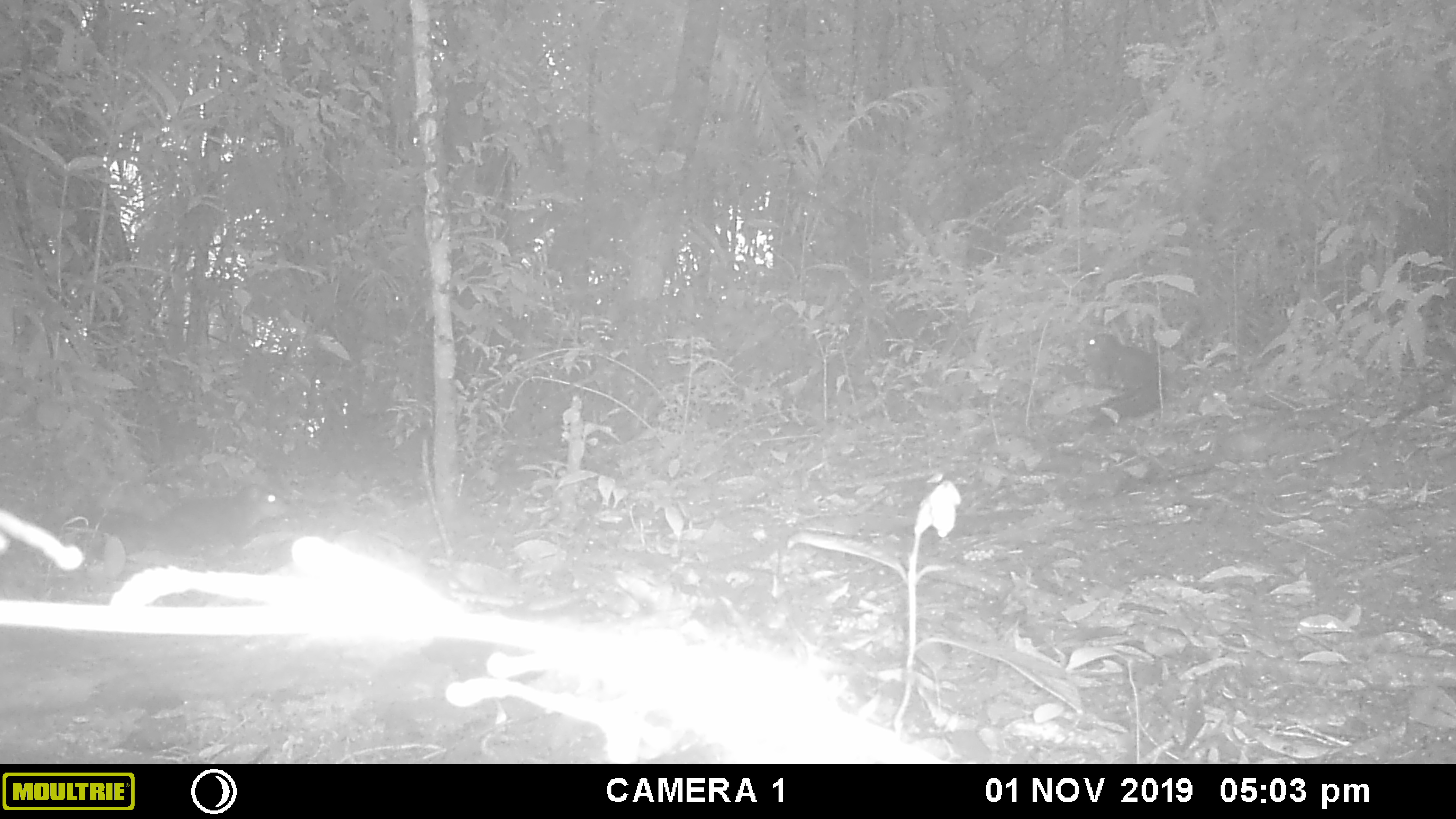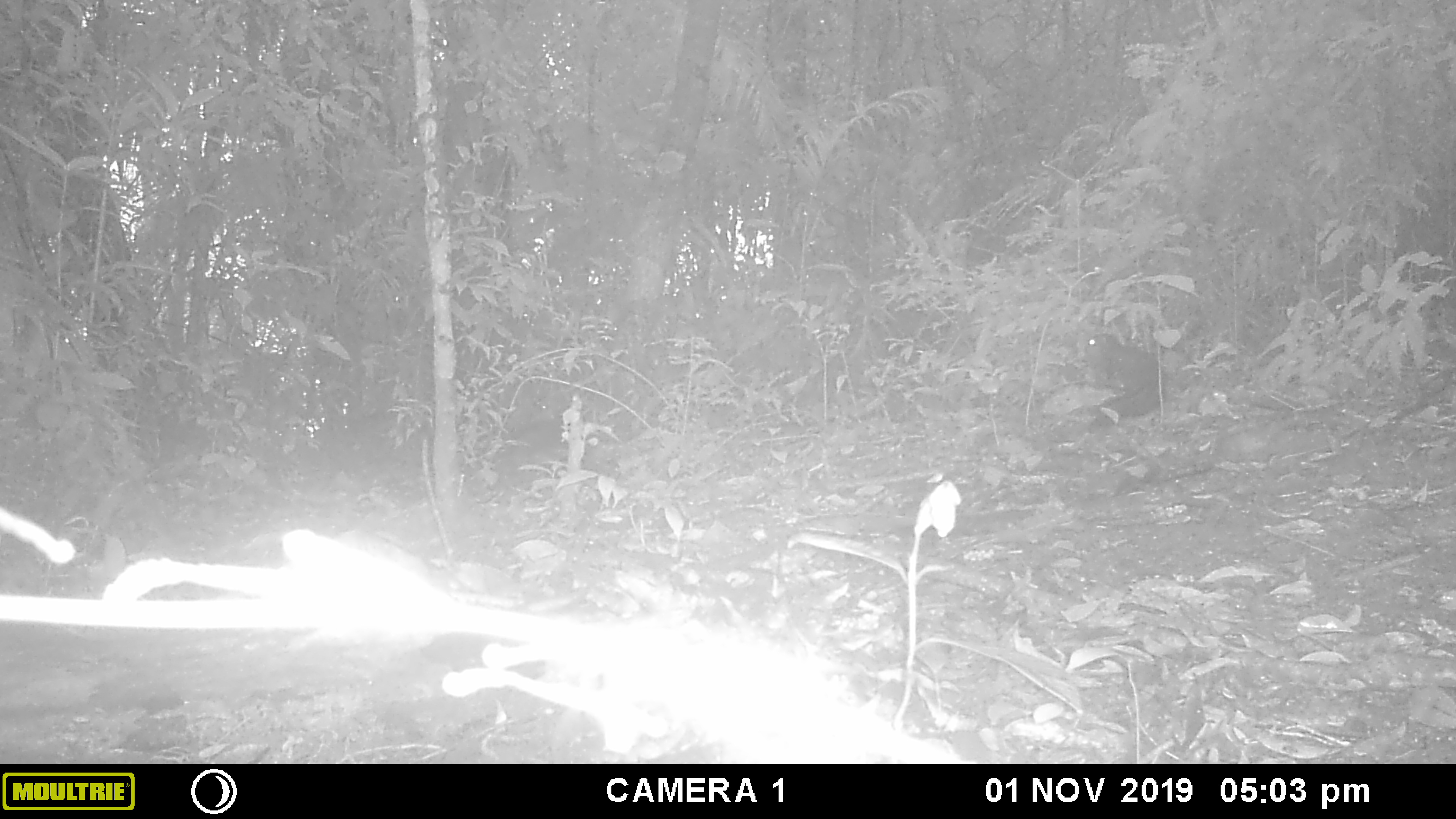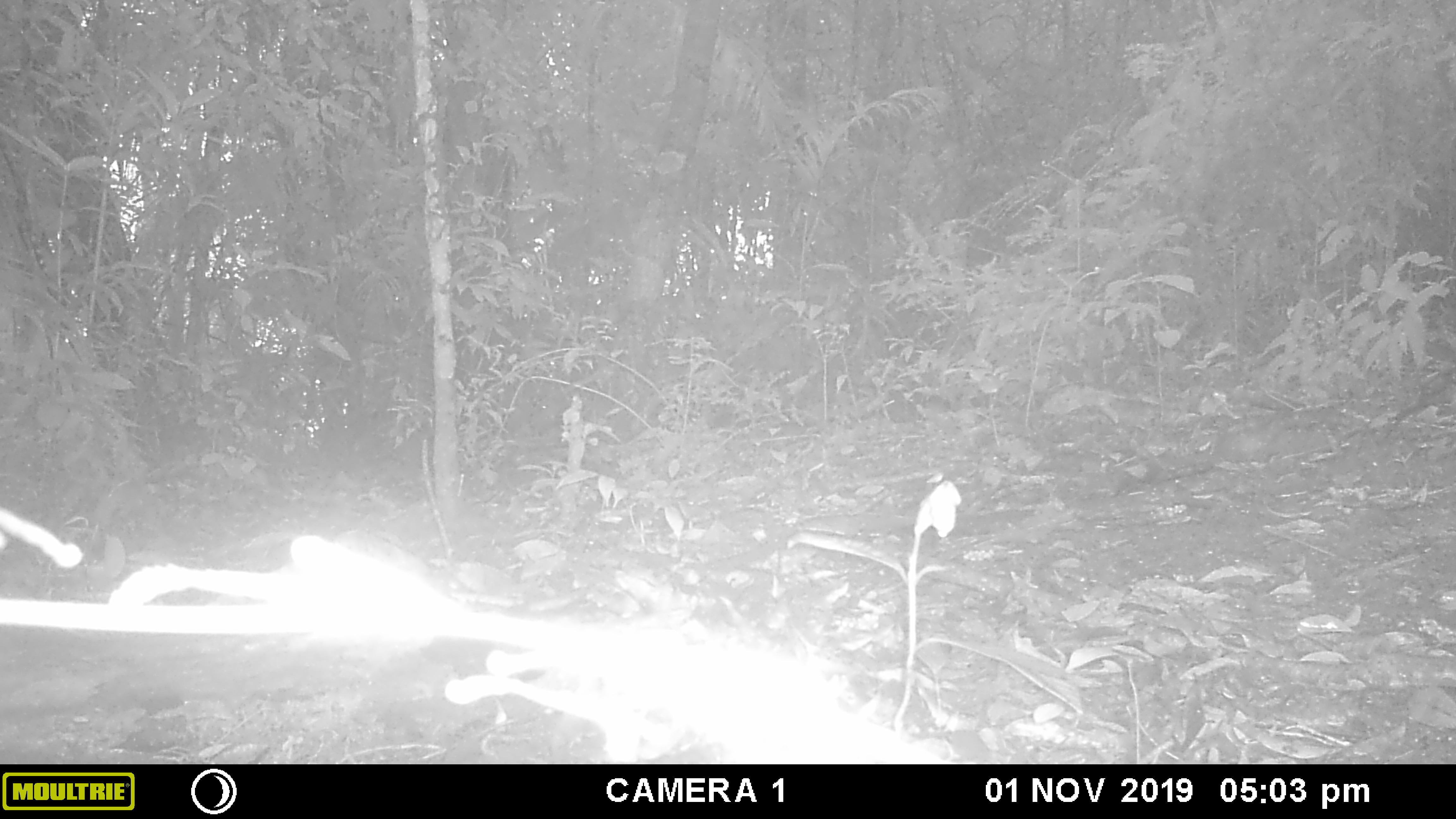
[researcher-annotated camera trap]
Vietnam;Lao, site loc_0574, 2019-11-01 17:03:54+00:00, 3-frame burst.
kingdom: Animalia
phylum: Chordata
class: Mammalia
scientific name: Mammalia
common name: mammal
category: unidentified small mammal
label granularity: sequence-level